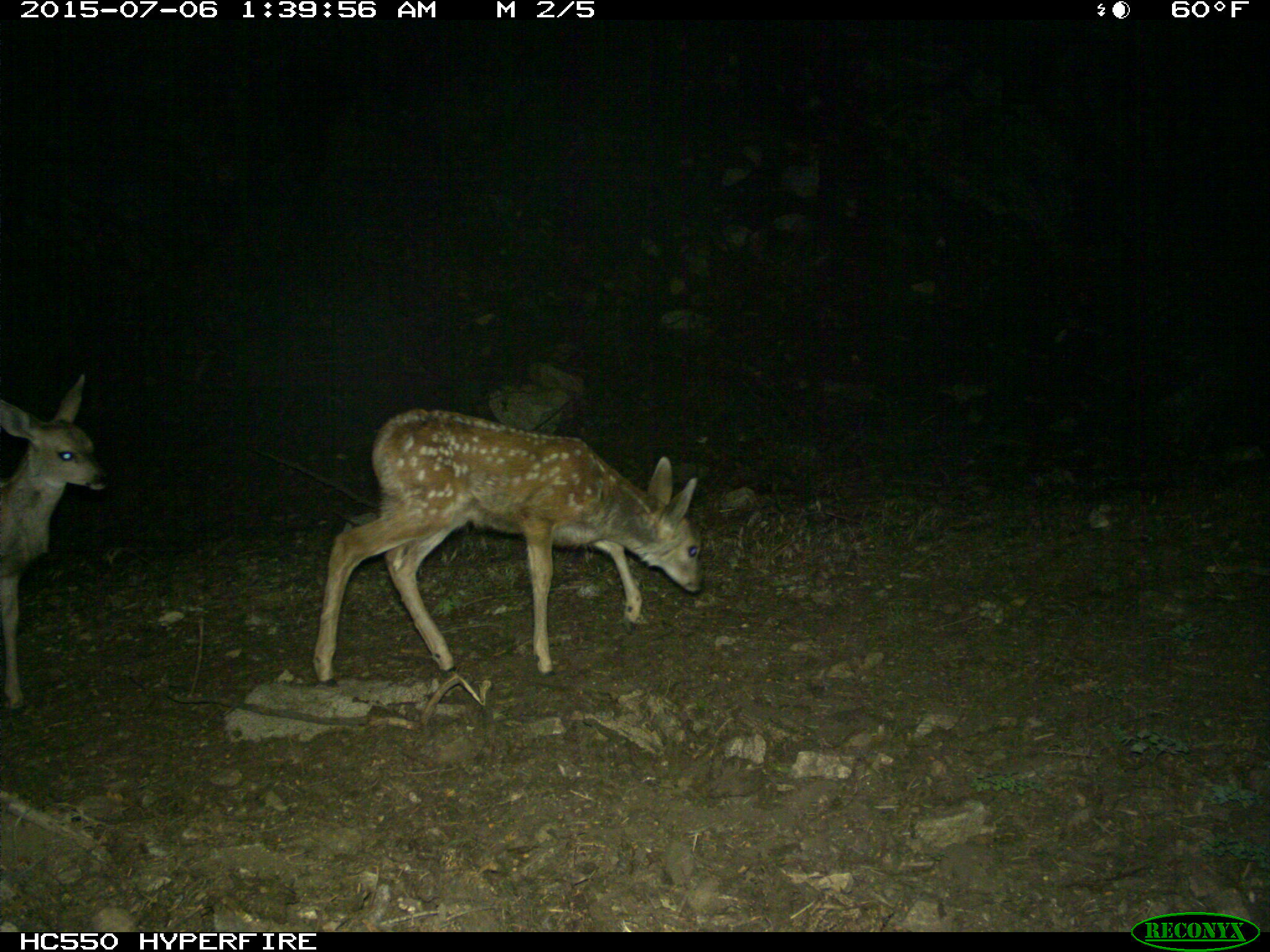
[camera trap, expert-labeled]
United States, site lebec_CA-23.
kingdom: Animalia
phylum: Chordata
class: Mammalia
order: Artiodactyla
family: Cervidae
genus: Odocoileus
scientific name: Odocoileus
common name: deer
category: unidentified deer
Unidentified deer (deer) (Odocoileus).